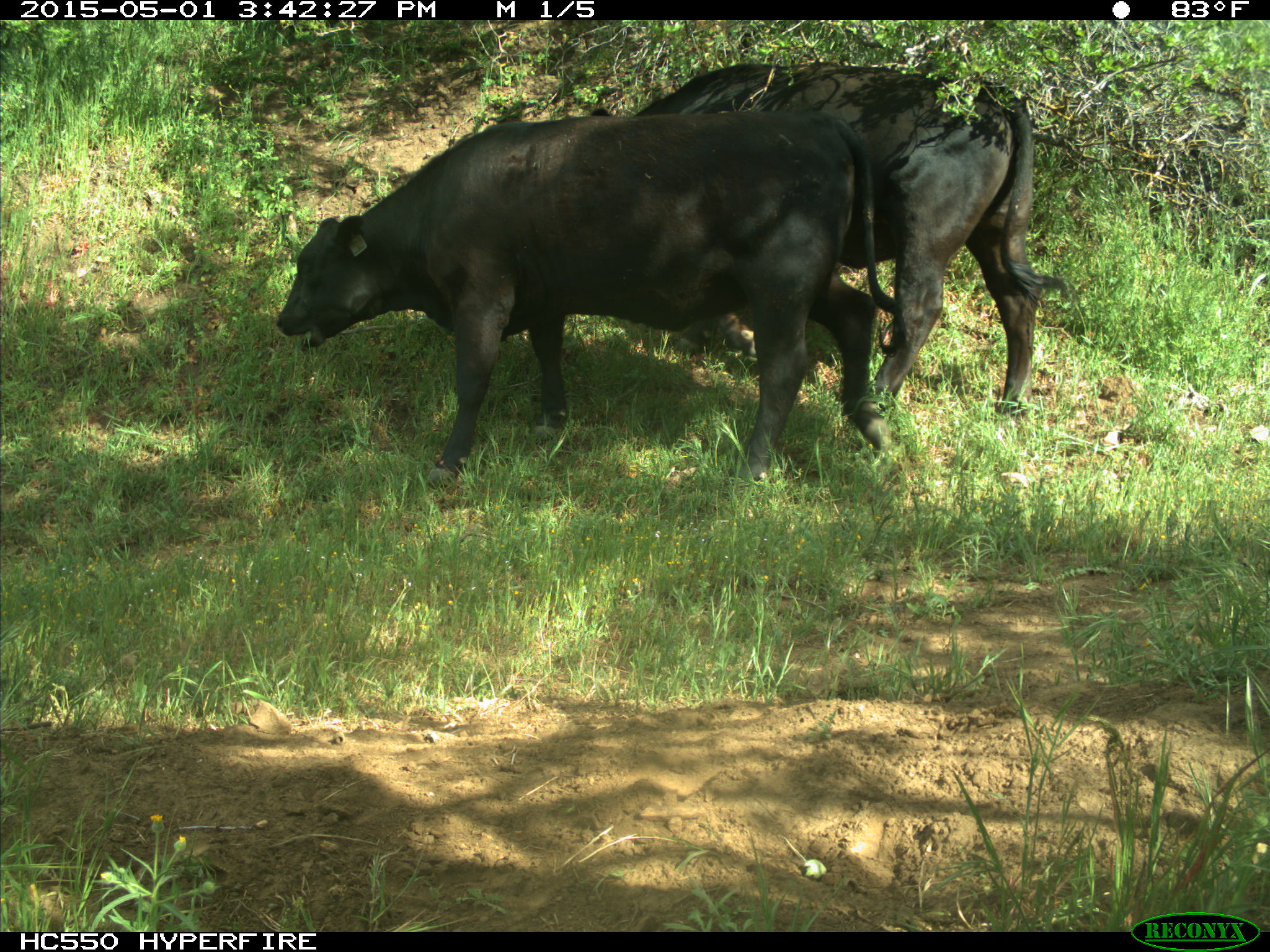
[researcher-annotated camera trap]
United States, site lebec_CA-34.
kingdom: Animalia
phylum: Chordata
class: Mammalia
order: Artiodactyla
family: Bovidae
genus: Bos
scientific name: Bos taurus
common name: domestic cow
Bos taurus (domestic cow).